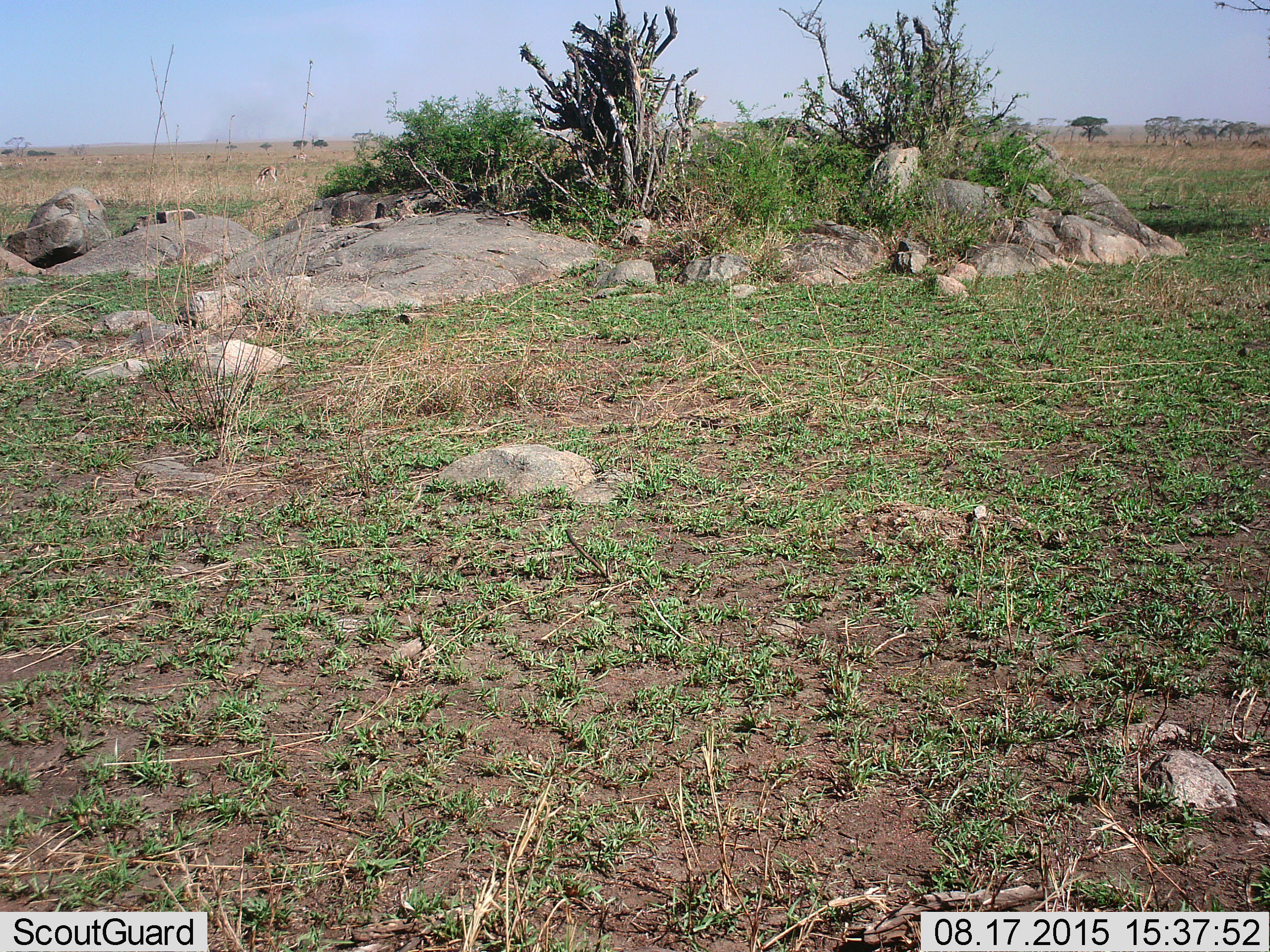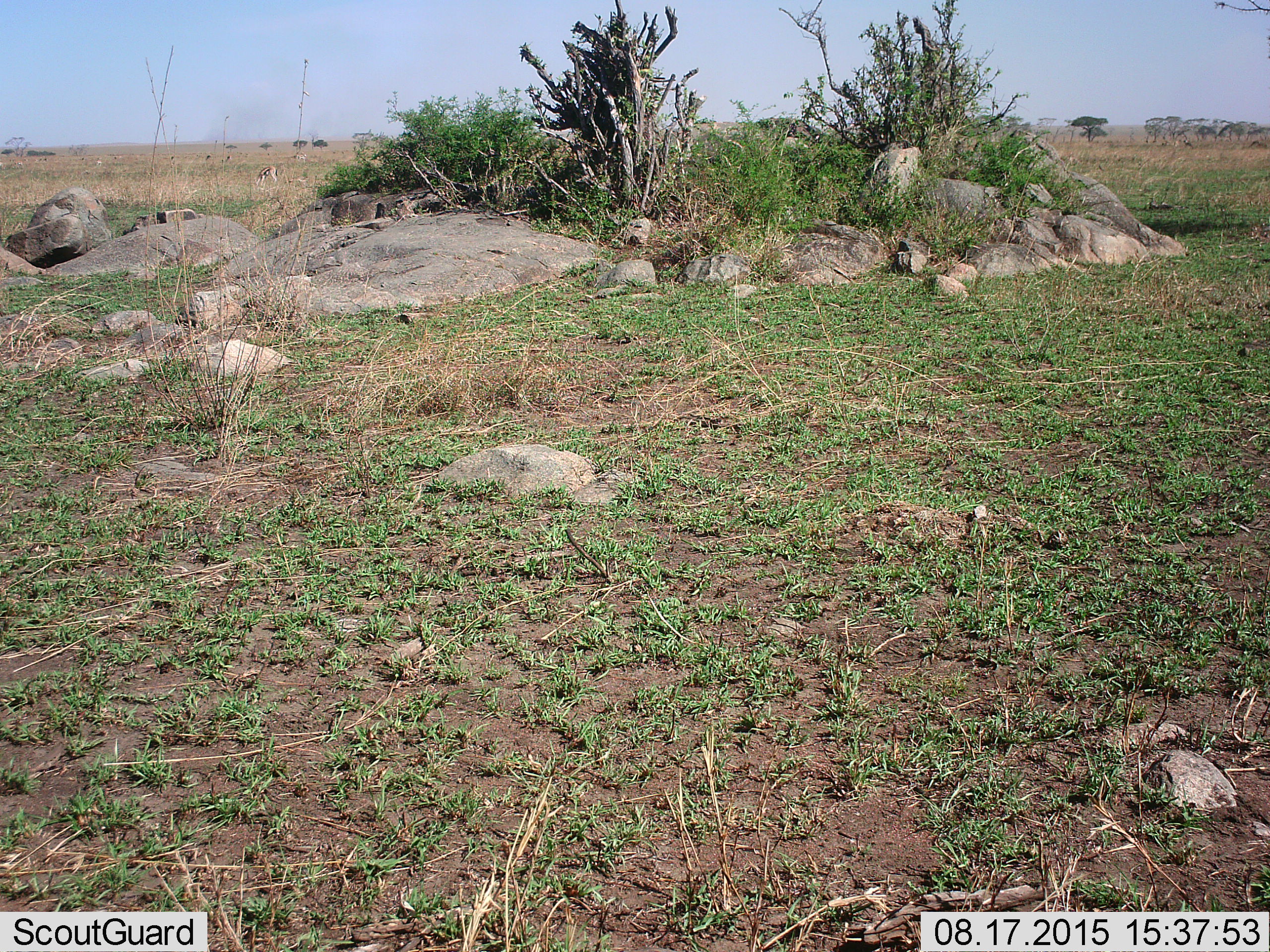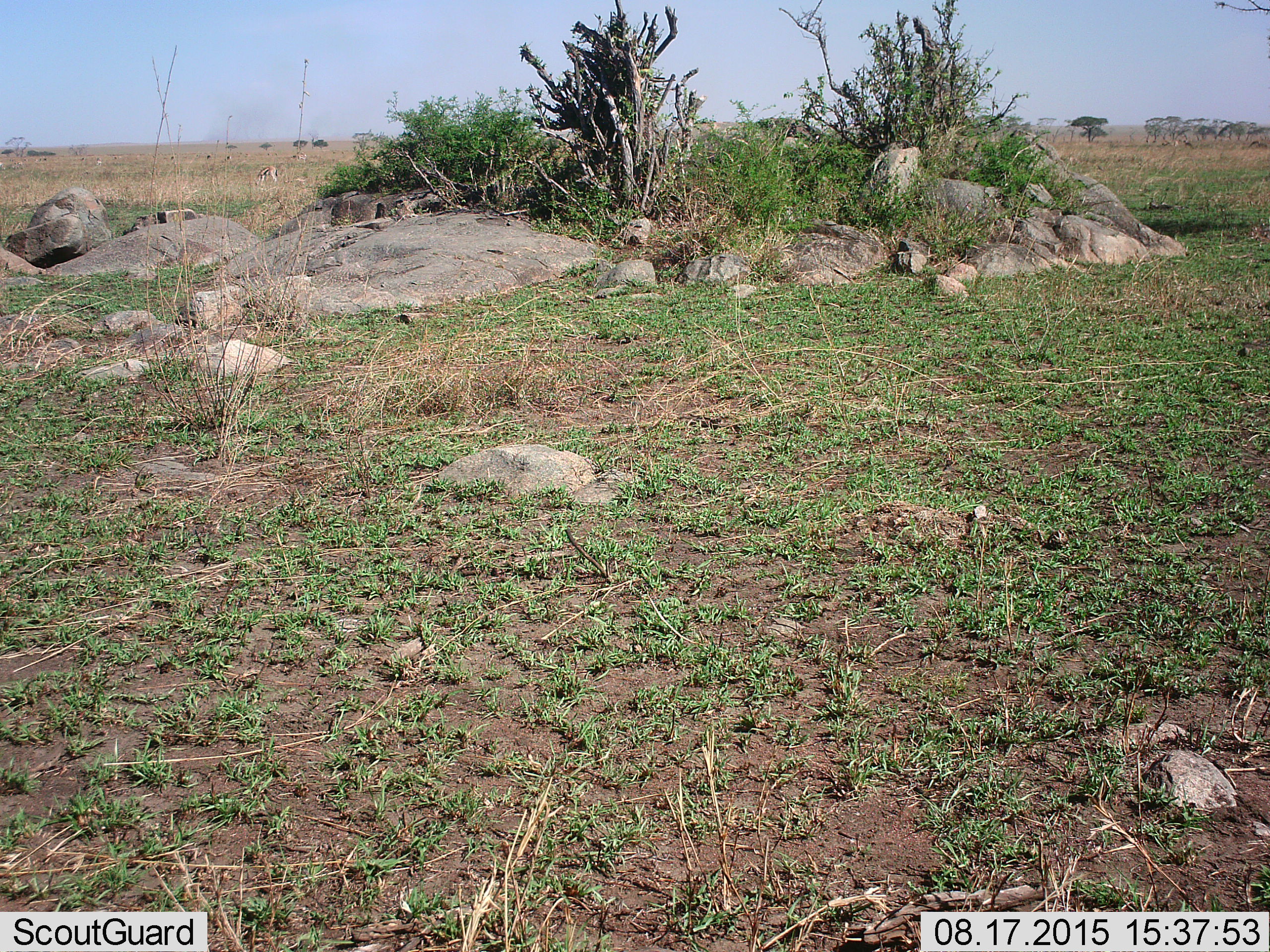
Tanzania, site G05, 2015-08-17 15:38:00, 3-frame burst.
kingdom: Animalia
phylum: Chordata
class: Mammalia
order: Artiodactyla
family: Bovidae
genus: Eudorcas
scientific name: Eudorcas thomsonii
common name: thomson's gazelle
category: gazellethomsons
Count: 9.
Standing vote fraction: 27%.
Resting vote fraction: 0%.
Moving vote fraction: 9%.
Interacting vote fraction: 0%.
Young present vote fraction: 0%.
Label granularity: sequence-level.